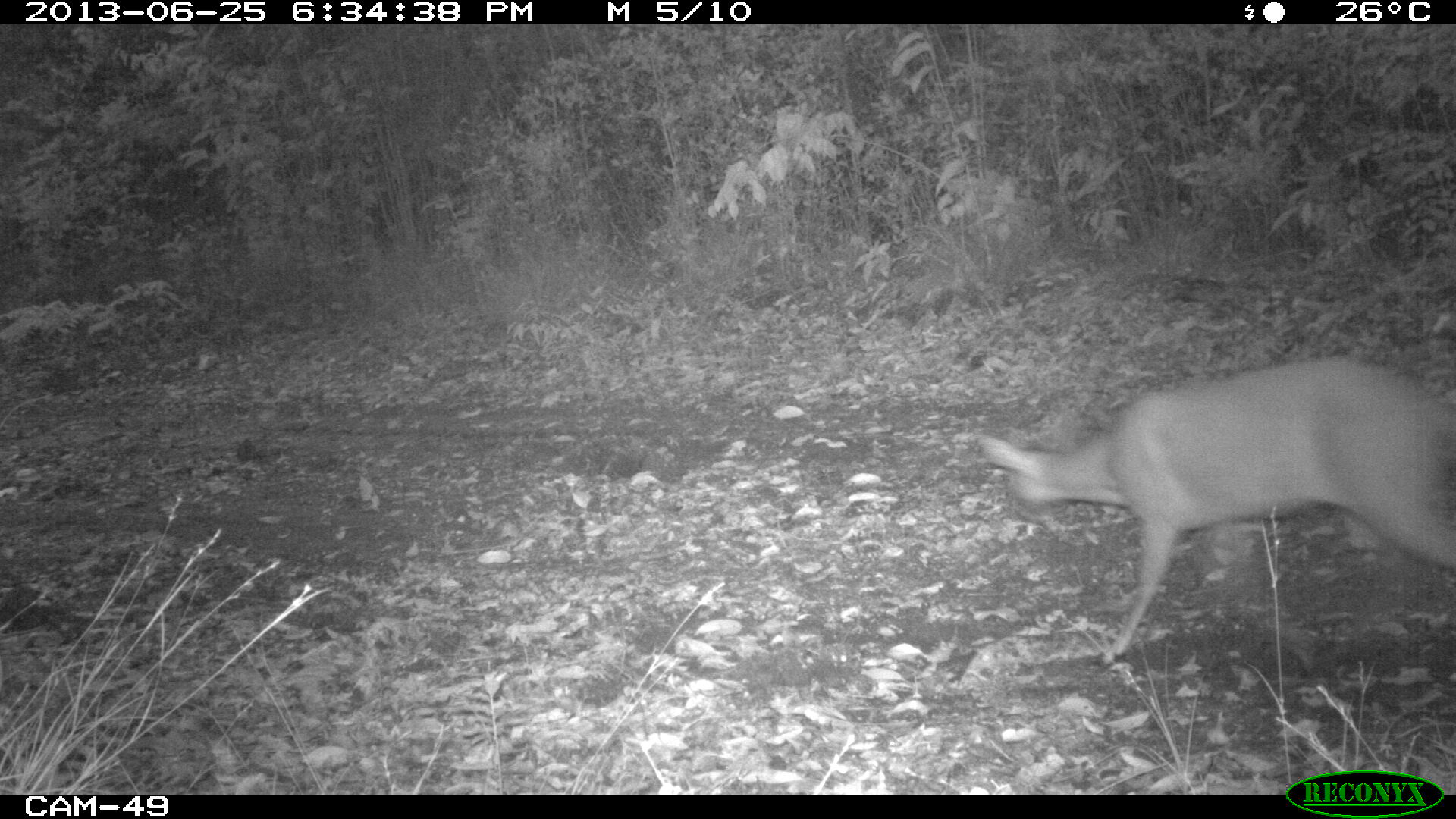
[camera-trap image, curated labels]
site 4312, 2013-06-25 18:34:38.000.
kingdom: Animalia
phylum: Chordata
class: Mammalia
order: Artiodactyla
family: Cervidae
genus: Mazama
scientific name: Mazama temama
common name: central american red brocket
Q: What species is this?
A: Mazama temama (central american red brocket).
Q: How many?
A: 1.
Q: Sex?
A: Male.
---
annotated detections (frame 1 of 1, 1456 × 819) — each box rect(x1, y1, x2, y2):
mazama temama: rect(974, 351, 1449, 666)